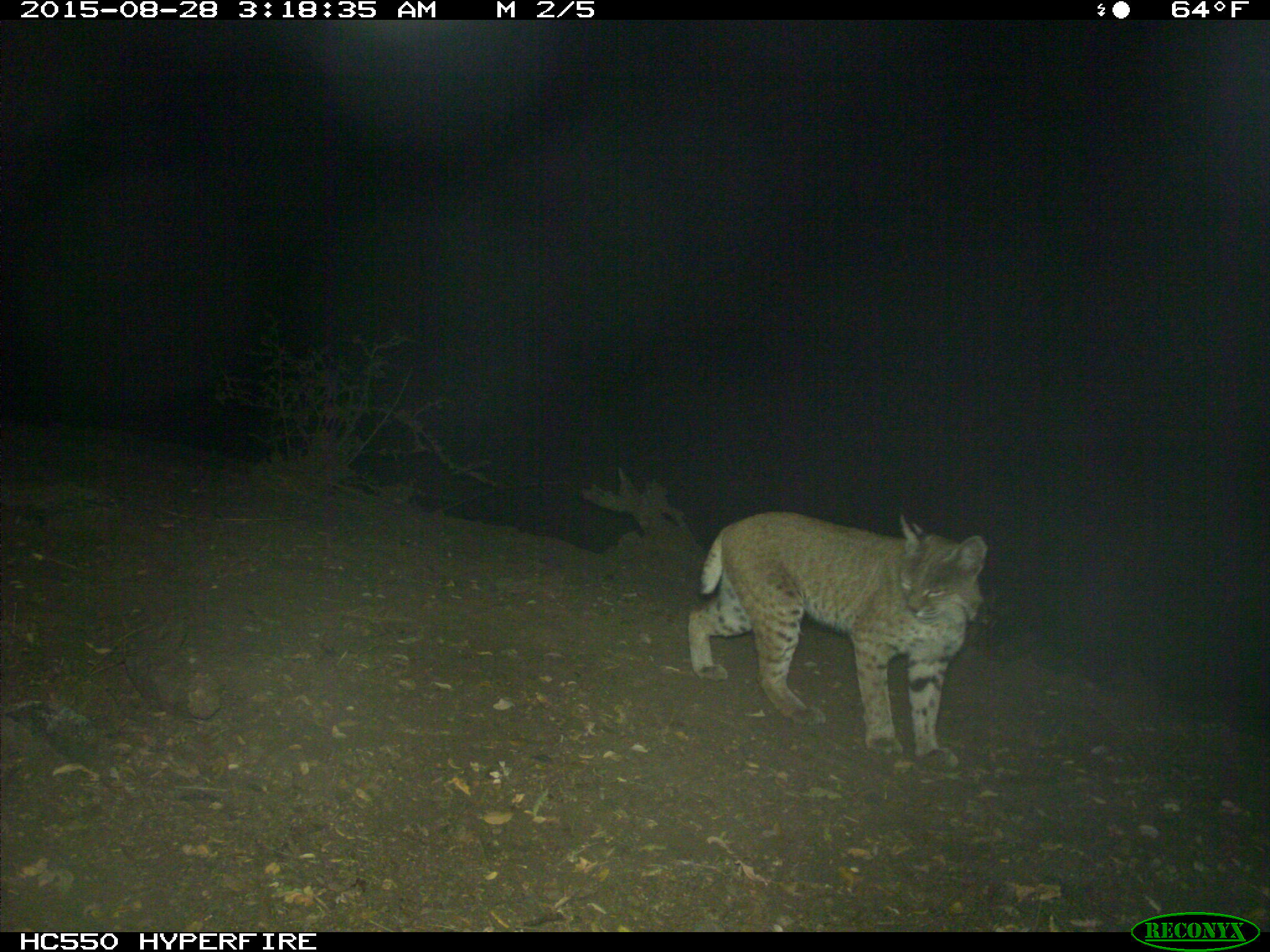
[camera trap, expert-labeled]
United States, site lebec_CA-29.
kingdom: Animalia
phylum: Chordata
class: Mammalia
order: Carnivora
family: Felidae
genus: Lynx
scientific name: Lynx rufus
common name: bobcat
Lynx rufus (bobcat).